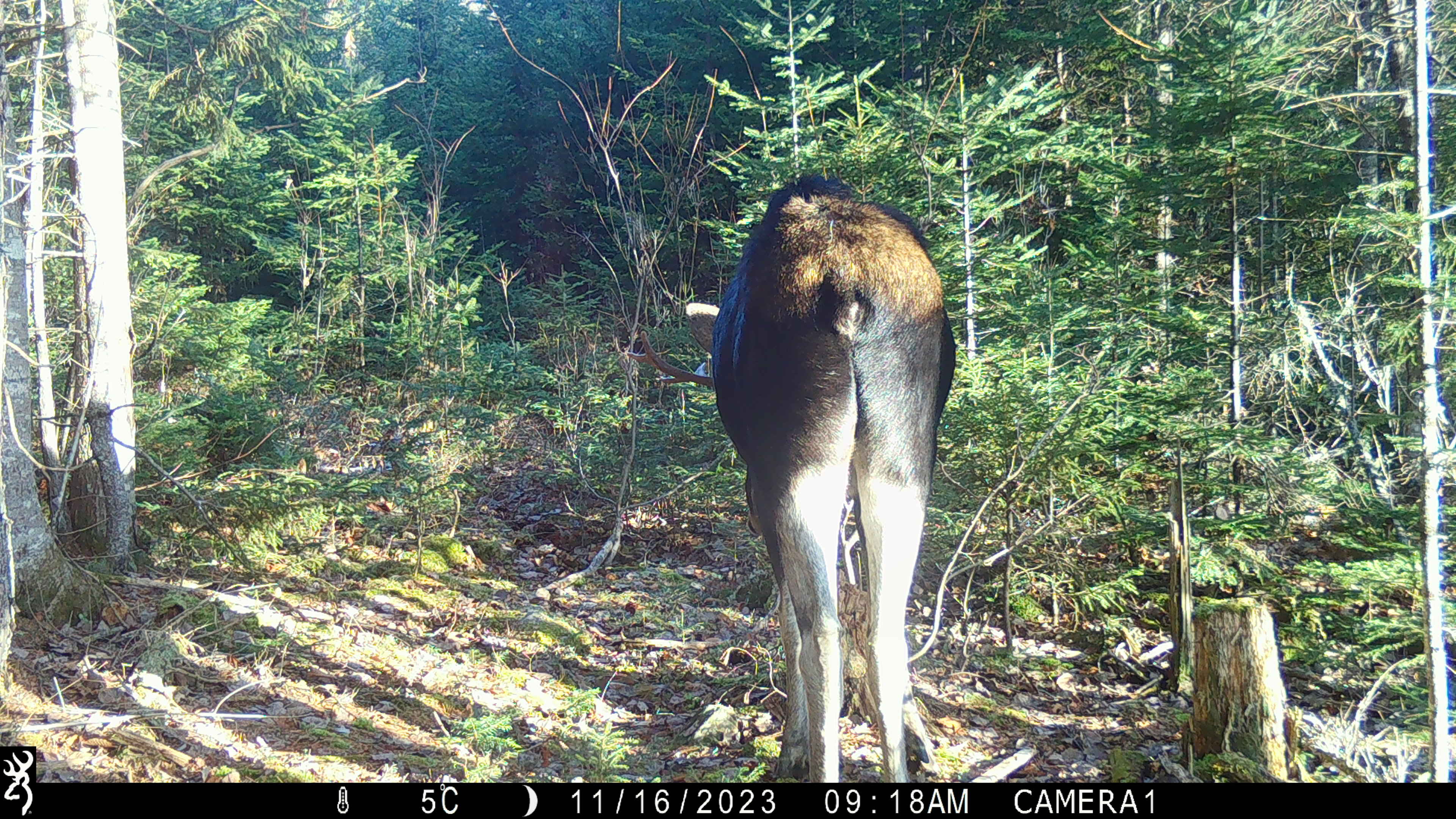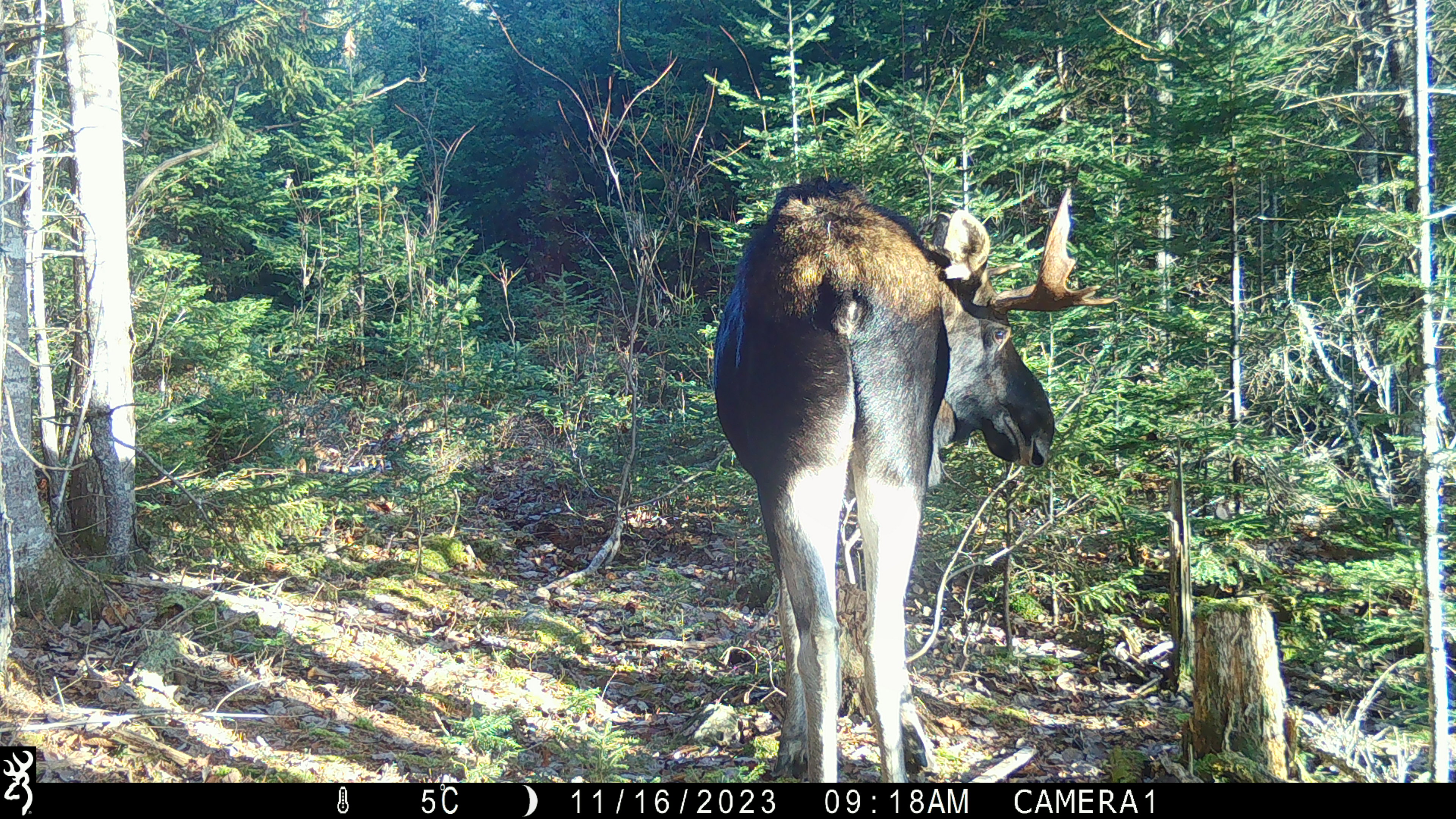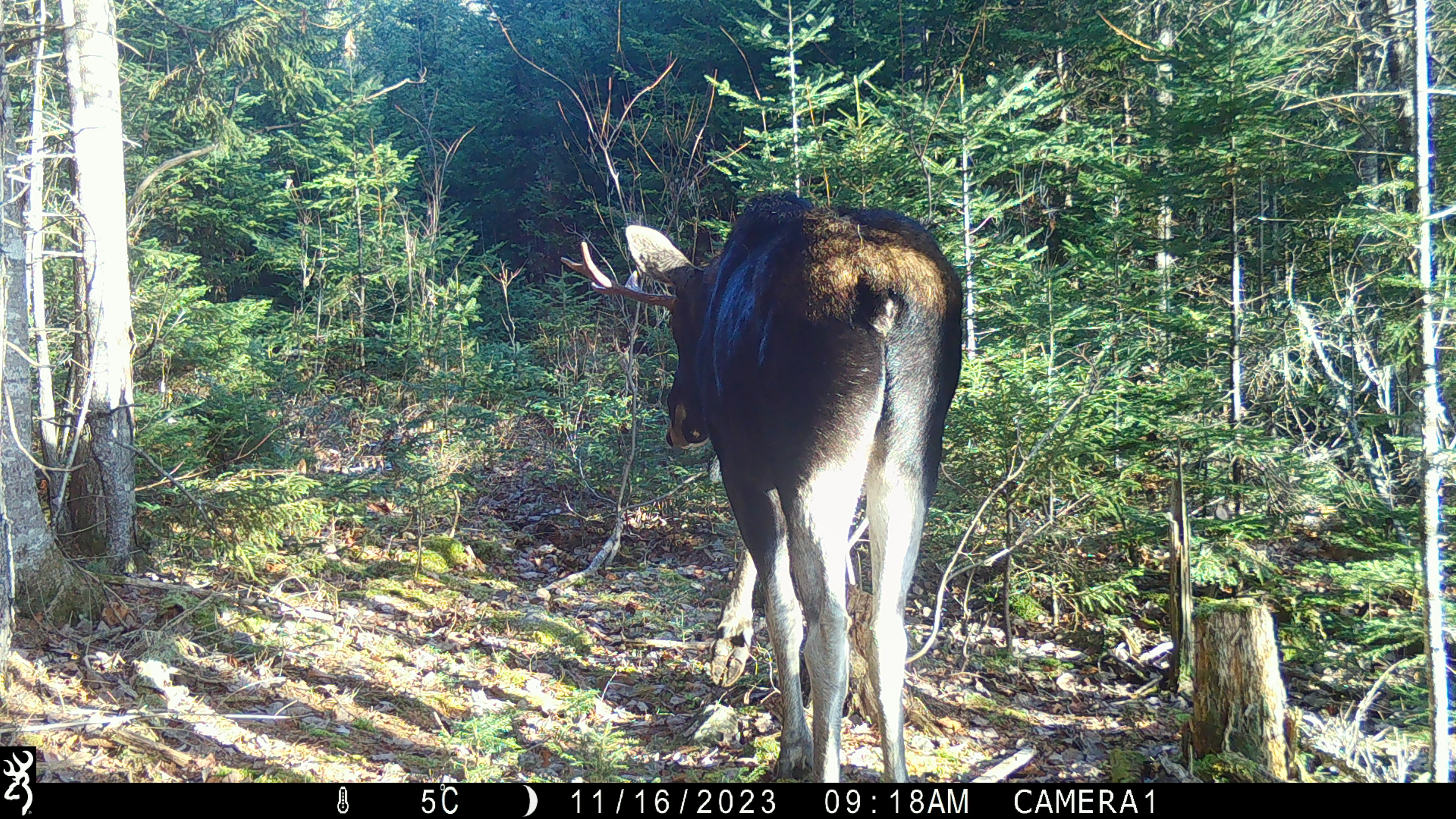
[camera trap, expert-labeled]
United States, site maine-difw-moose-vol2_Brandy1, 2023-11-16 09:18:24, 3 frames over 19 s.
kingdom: Animalia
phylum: Chordata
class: Mammalia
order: Artiodactyla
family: Cervidae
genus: Alces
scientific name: Alces alces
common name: moose